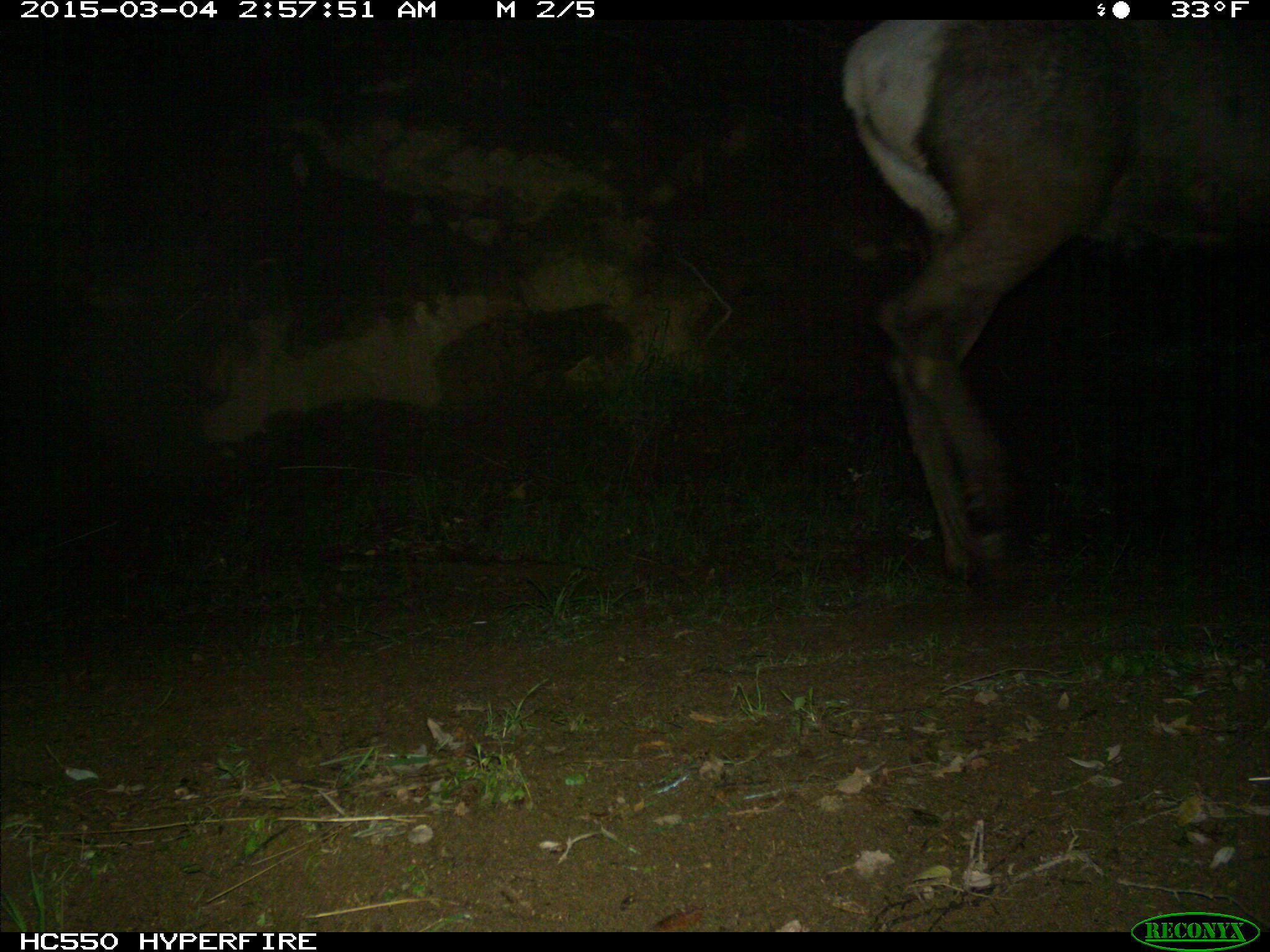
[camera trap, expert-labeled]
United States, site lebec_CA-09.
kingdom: Animalia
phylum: Chordata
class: Mammalia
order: Artiodactyla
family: Cervidae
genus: Cervus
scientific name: Cervus canadensis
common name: elk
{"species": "Cervus canadensis (elk)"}